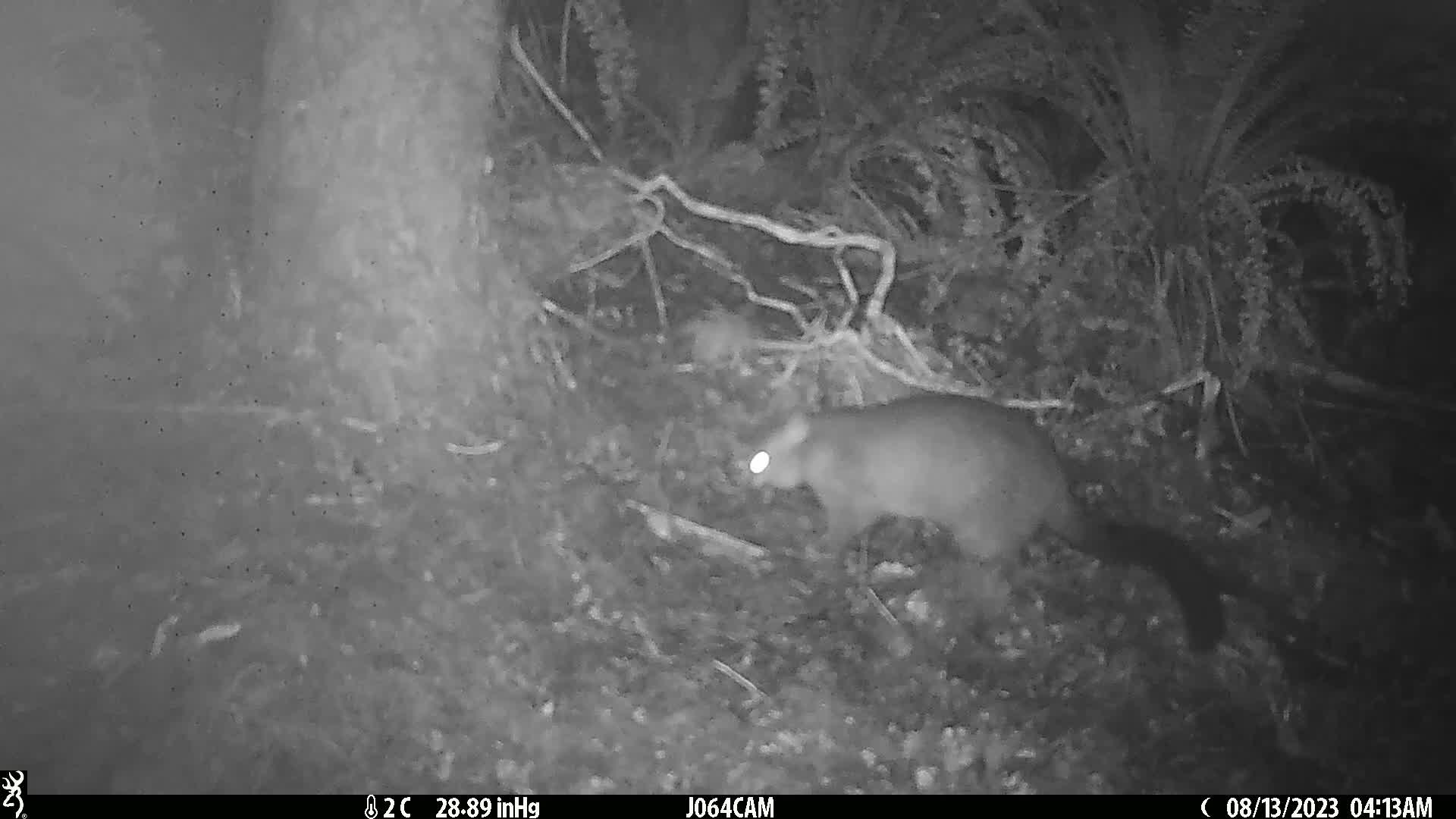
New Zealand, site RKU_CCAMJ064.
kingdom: Animalia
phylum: Chordata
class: Mammalia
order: Diprotodontia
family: Phalangeridae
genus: Trichosurus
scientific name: Trichosurus vulpecula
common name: common brushtail possum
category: possum